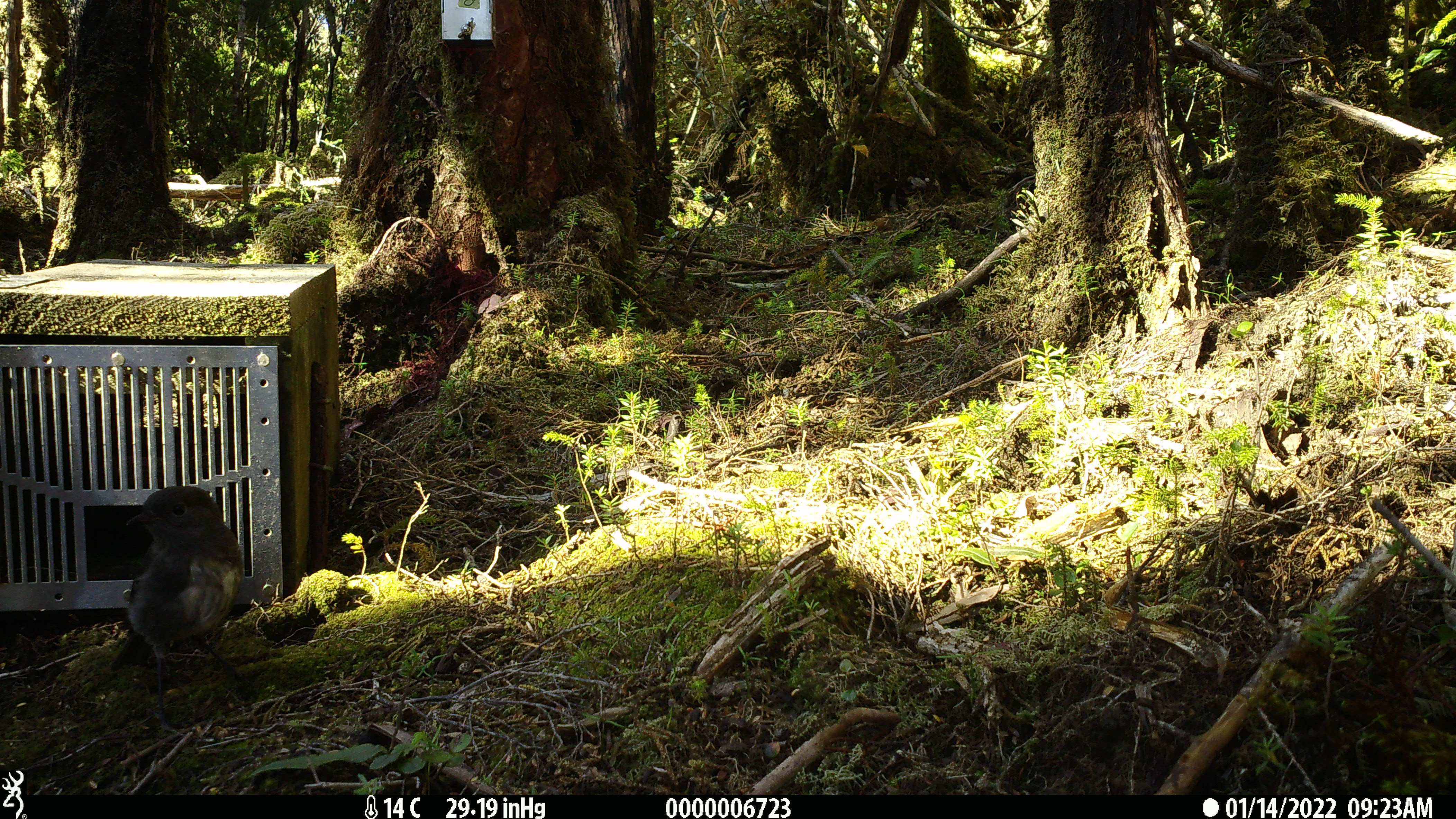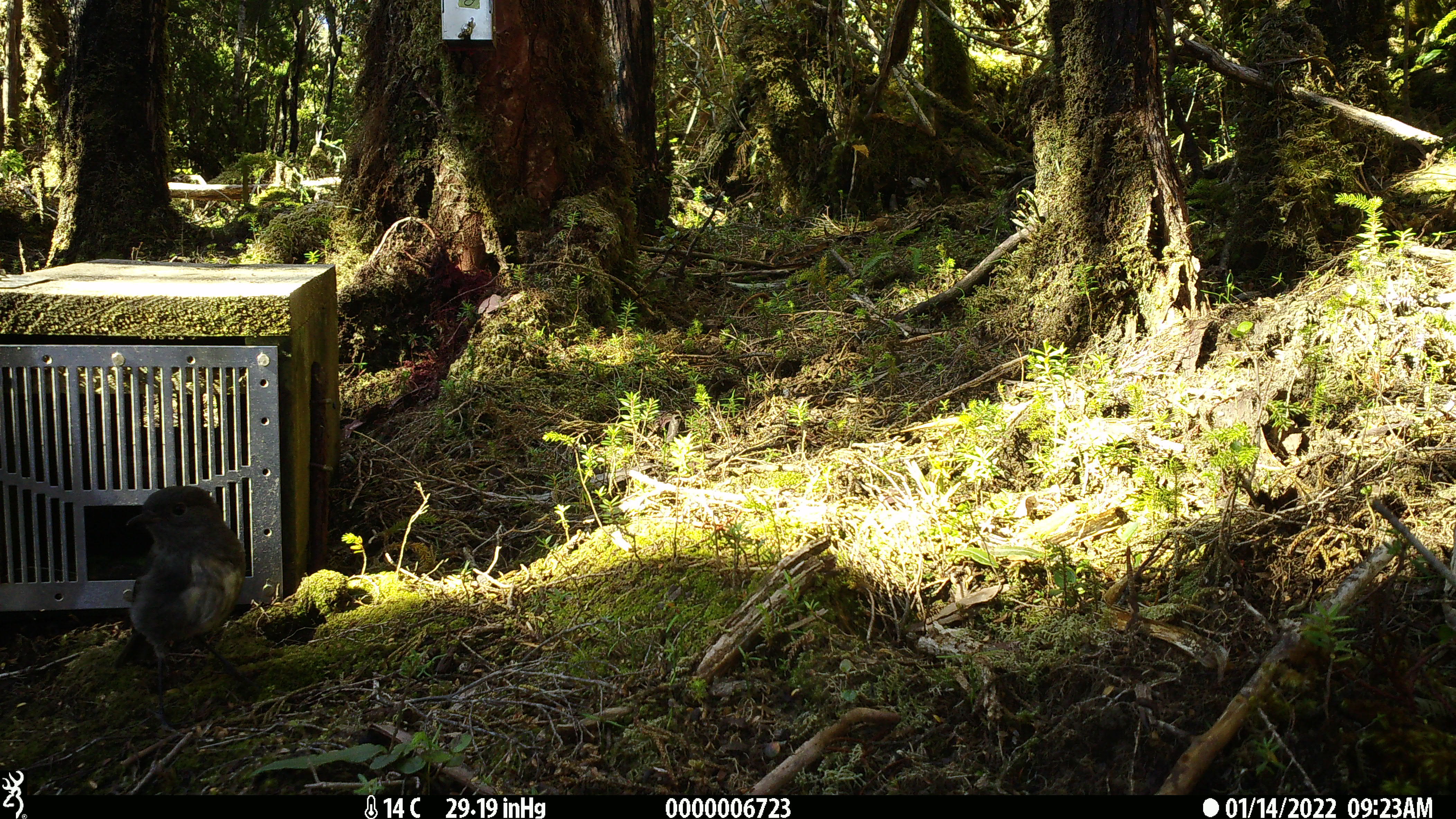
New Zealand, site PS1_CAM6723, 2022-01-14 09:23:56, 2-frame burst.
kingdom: Animalia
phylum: Chordata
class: Aves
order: Passeriformes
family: Petroicidae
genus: Petroica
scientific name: Petroica australis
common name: new zealand robin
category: robin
Robin (new zealand robin) (Petroica australis).